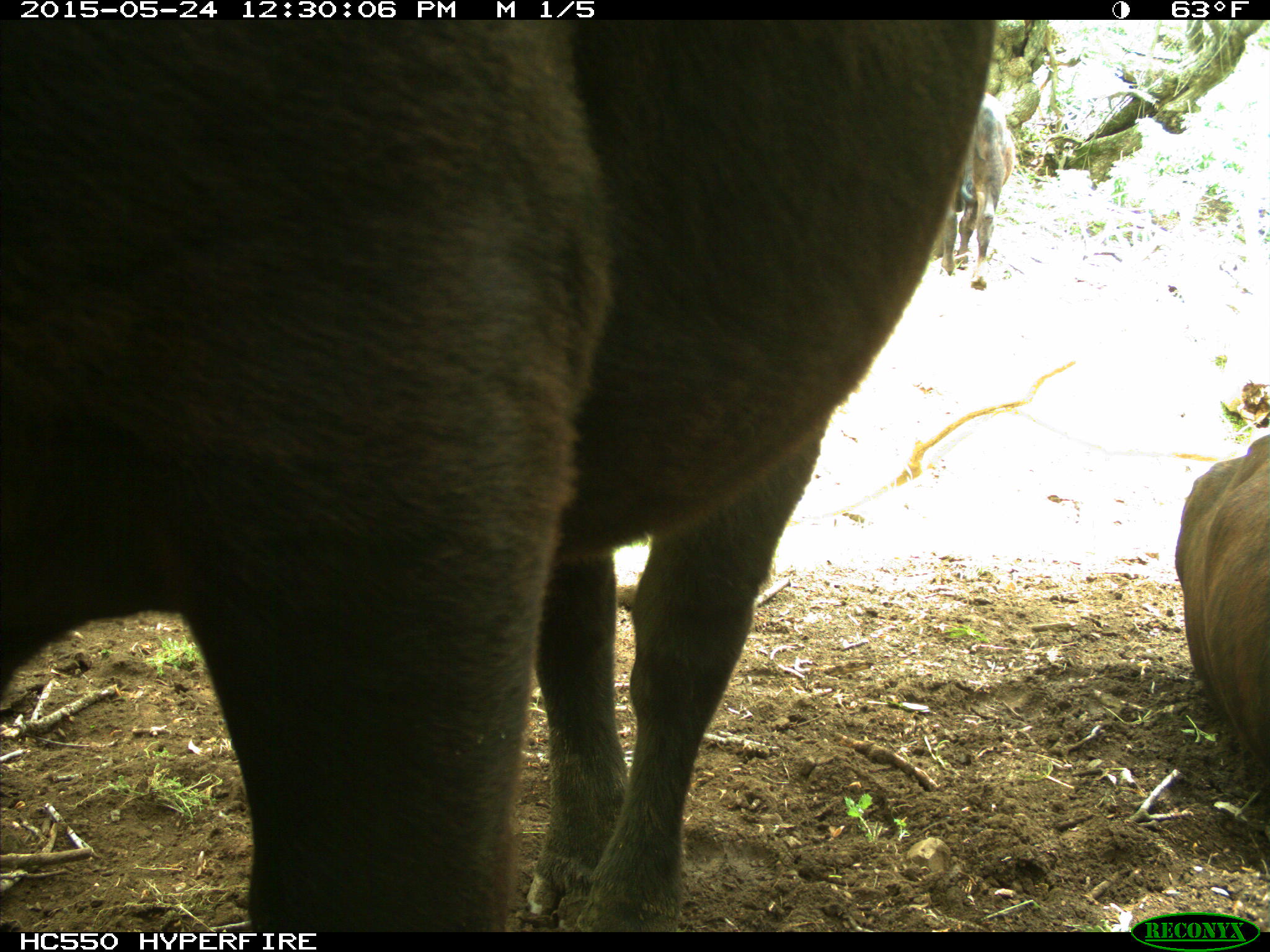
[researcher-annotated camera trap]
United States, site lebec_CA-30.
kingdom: Animalia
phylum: Chordata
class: Mammalia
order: Artiodactyla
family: Bovidae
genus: Bos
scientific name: Bos taurus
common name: domestic cow